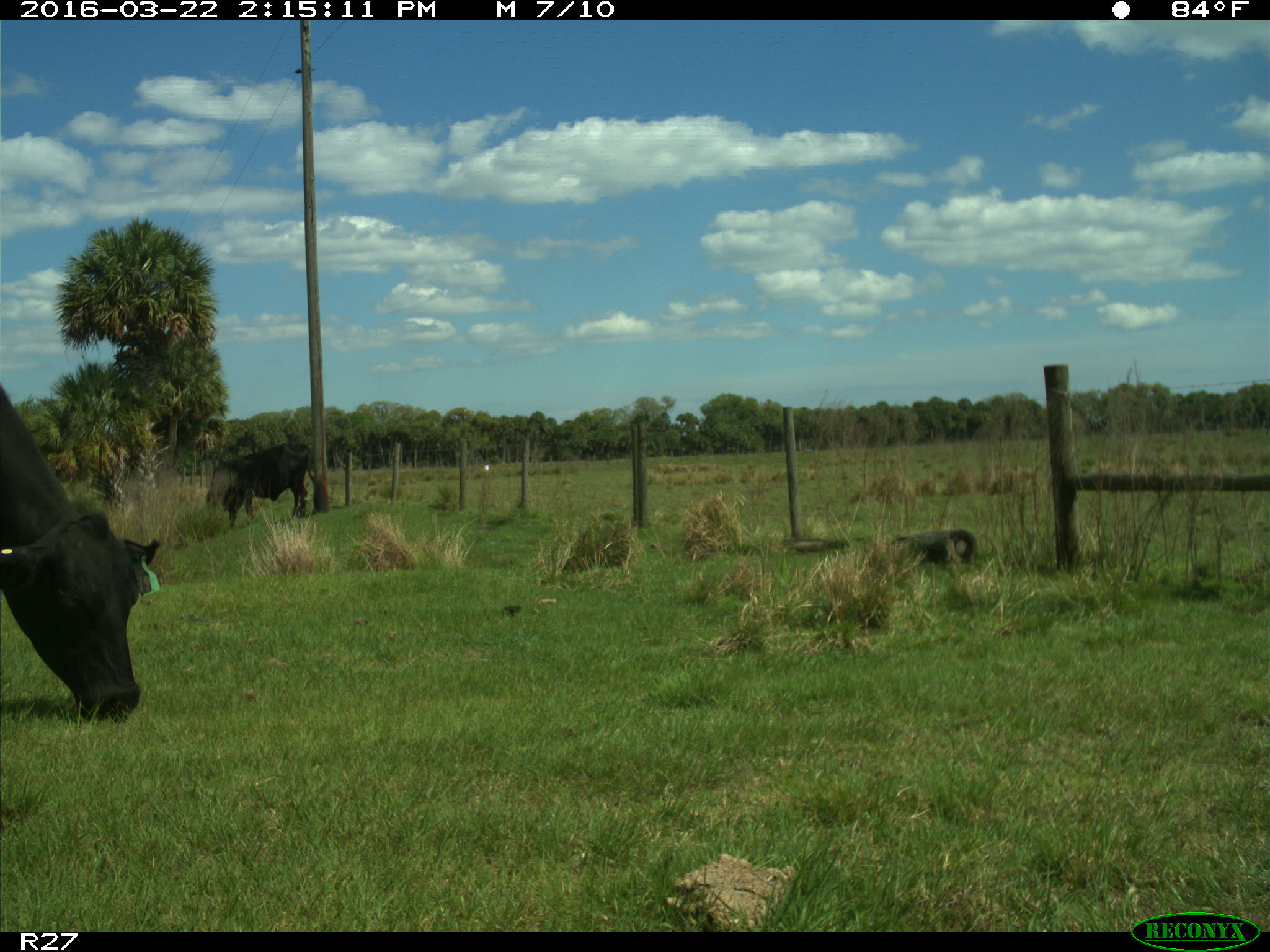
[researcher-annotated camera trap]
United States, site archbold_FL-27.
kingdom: Animalia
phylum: Chordata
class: Mammalia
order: Artiodactyla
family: Bovidae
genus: Bos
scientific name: Bos taurus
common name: domestic cow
Bos taurus (domestic cow).